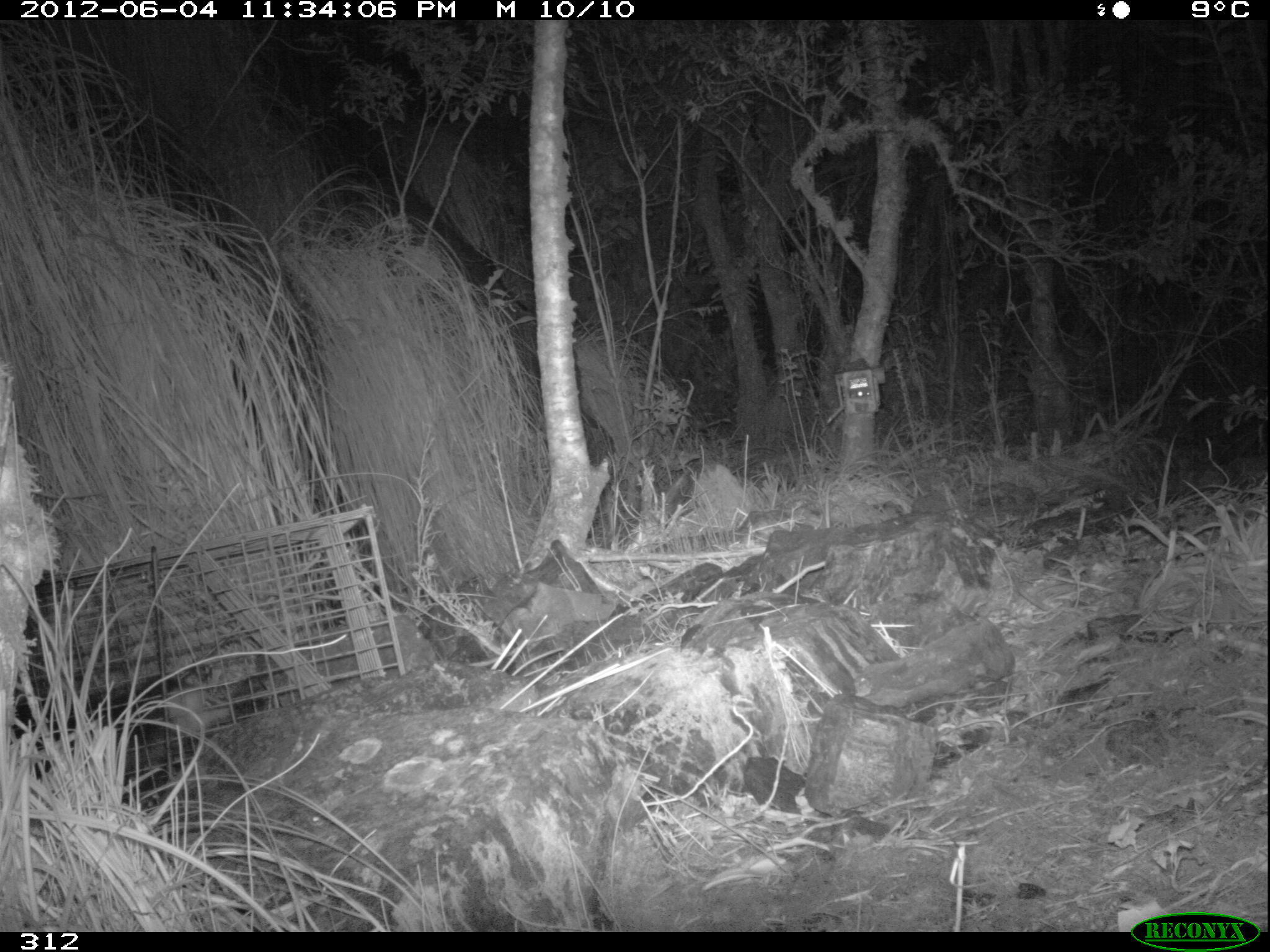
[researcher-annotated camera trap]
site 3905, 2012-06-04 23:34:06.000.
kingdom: Animalia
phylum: Chordata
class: Mammalia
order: Didelphimorphia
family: Didelphidae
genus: Didelphis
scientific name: Didelphis pernigra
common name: andean white-eared opossum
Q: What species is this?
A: Didelphis pernigra (andean white-eared opossum).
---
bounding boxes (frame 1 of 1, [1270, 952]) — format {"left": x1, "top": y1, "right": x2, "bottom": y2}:
didelphis pernigra: {"left": 10, "top": 665, "right": 225, "bottom": 812}